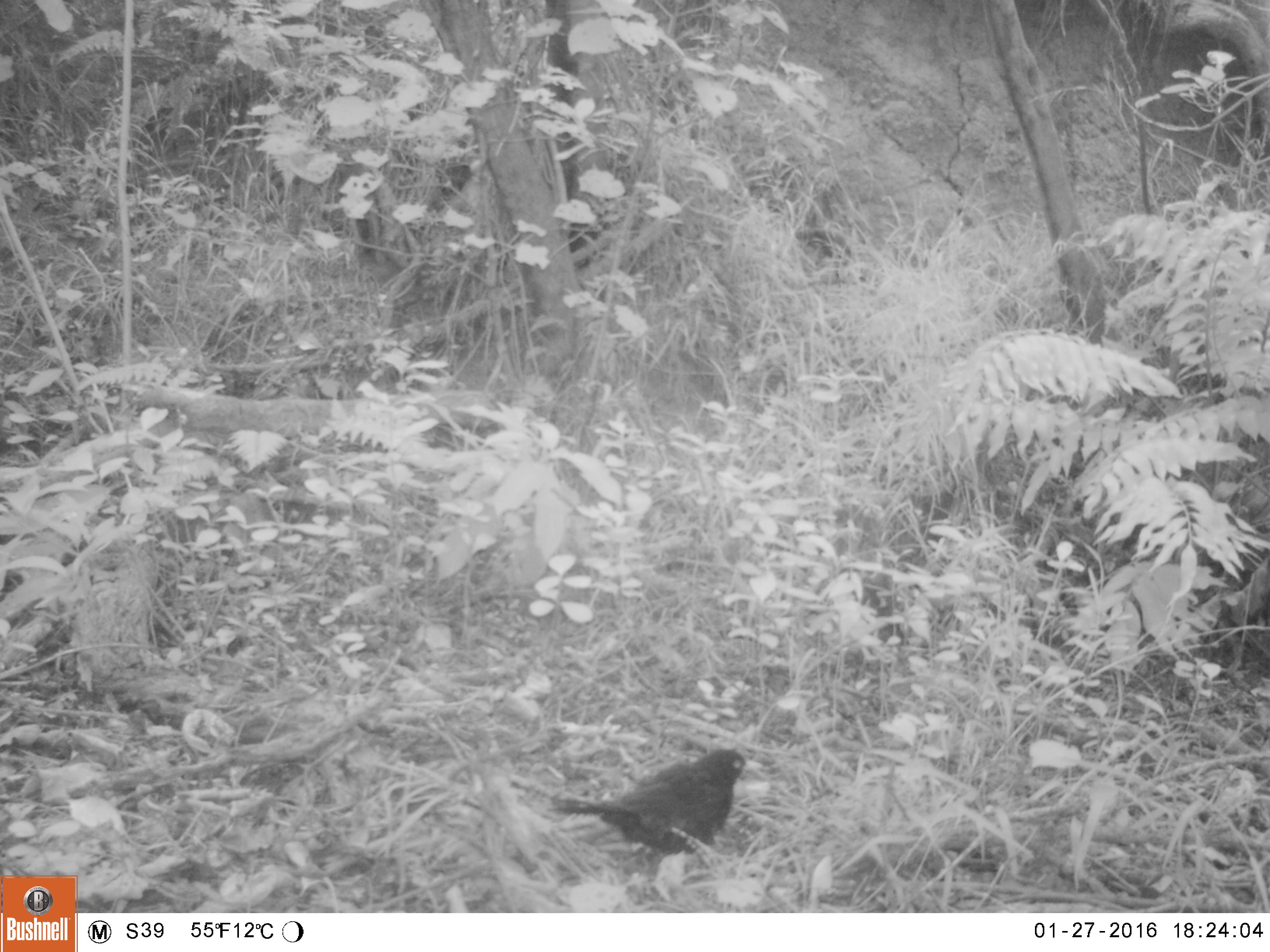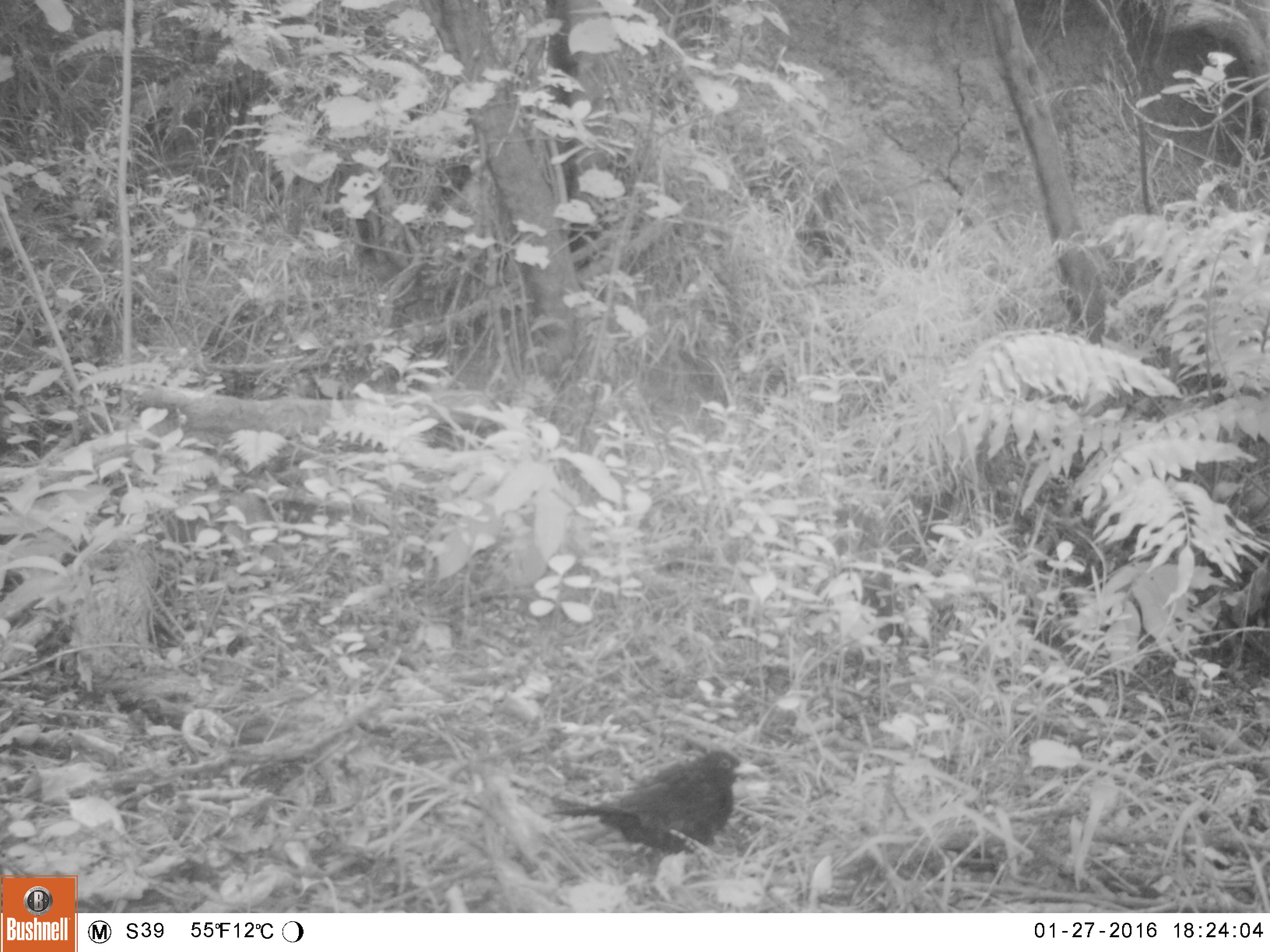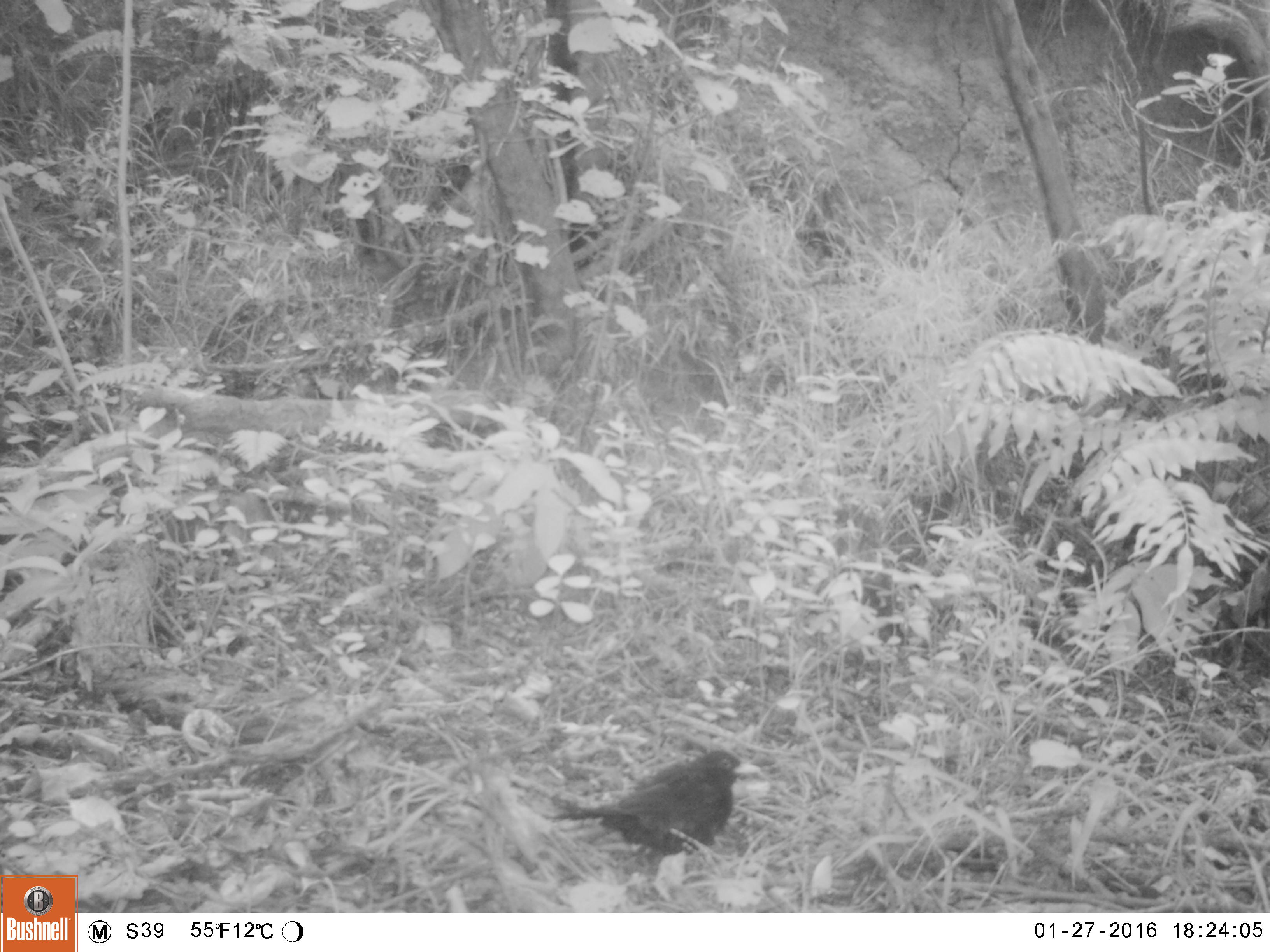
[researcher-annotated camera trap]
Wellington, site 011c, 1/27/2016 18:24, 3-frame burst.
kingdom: Animalia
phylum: Chordata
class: Aves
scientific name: Aves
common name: bird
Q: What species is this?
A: Bird (Aves).